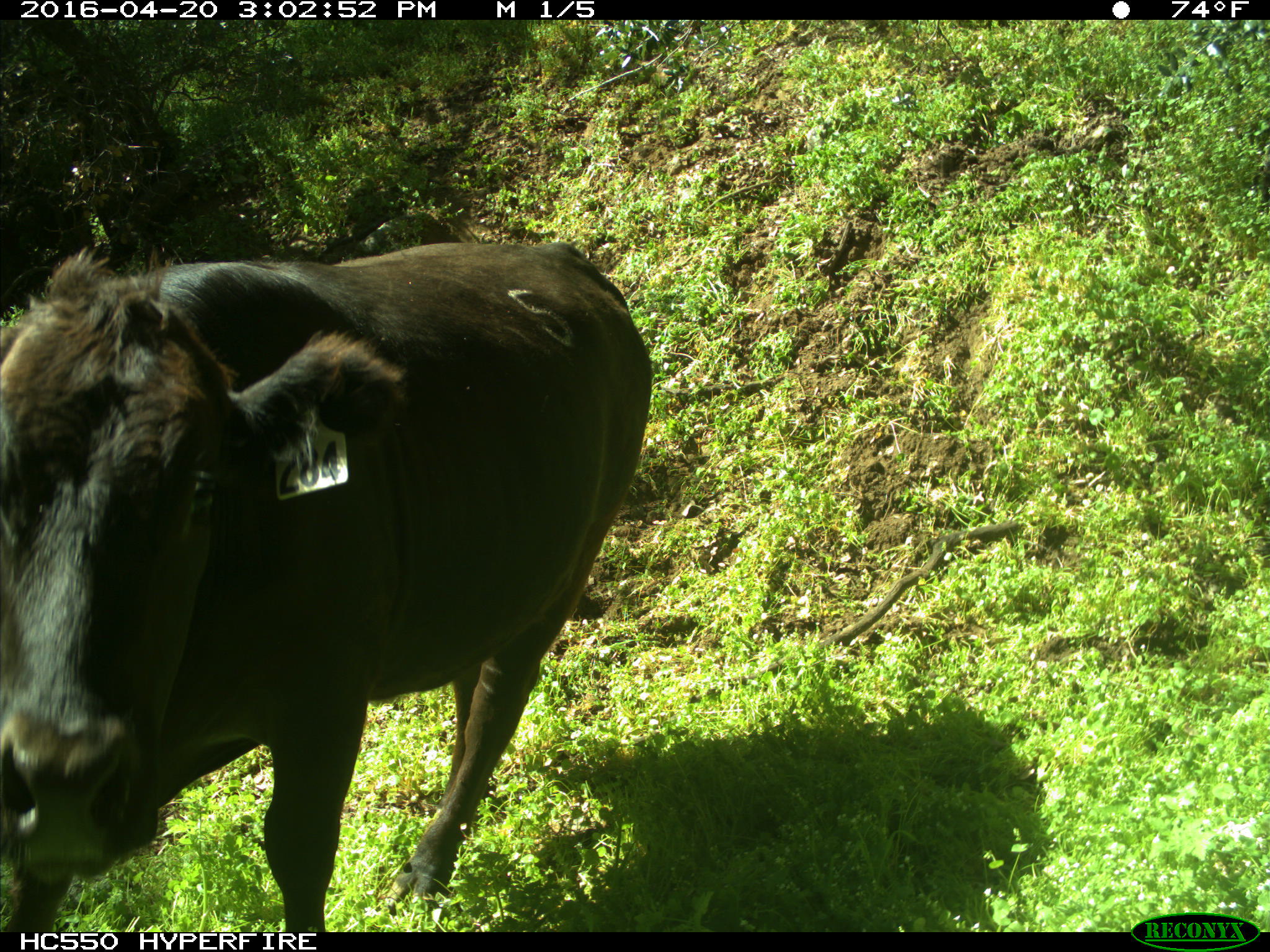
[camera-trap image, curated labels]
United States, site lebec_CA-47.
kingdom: Animalia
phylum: Chordata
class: Mammalia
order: Artiodactyla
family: Bovidae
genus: Bos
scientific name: Bos taurus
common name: domestic cow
Bos taurus (domestic cow).